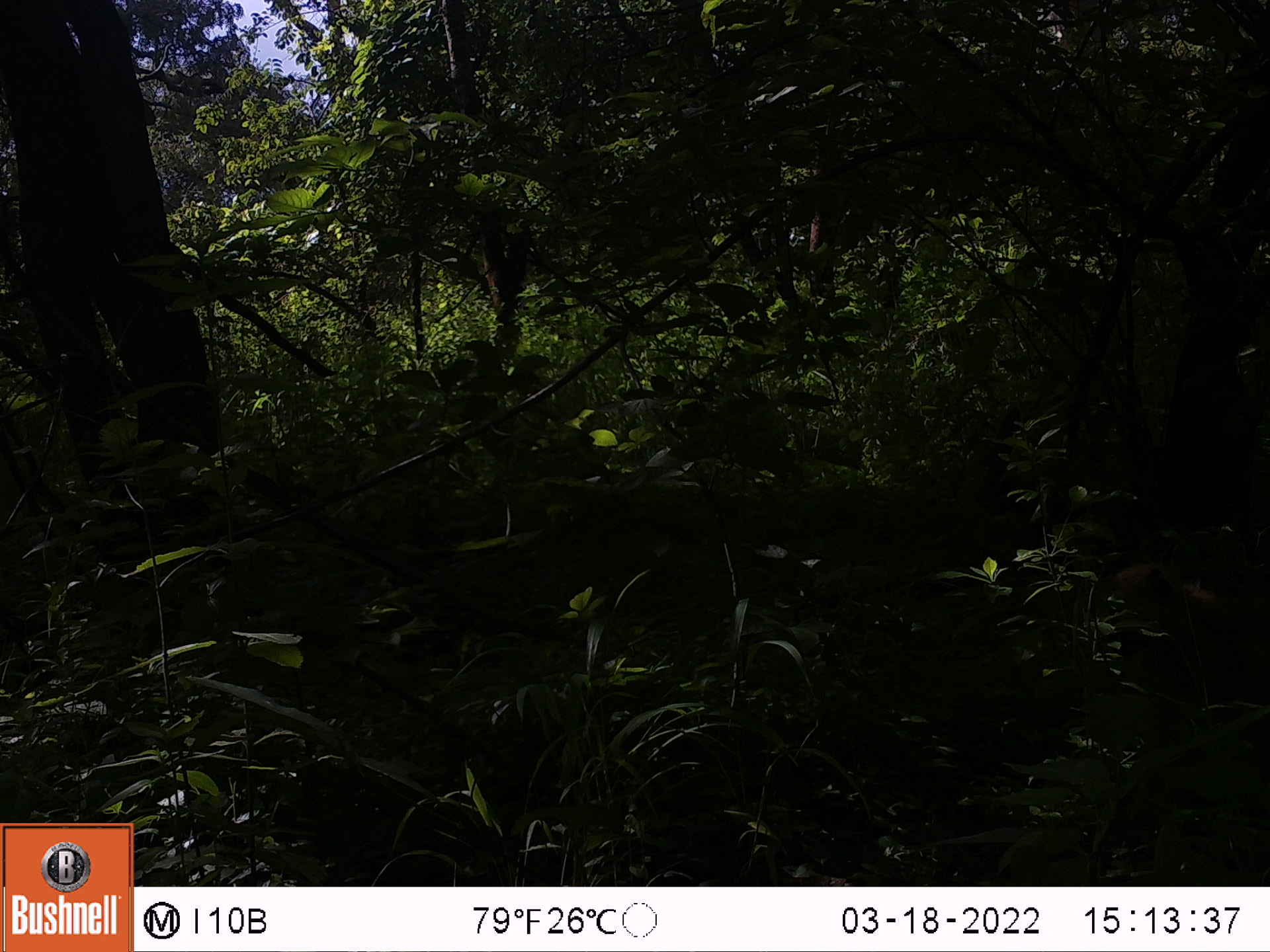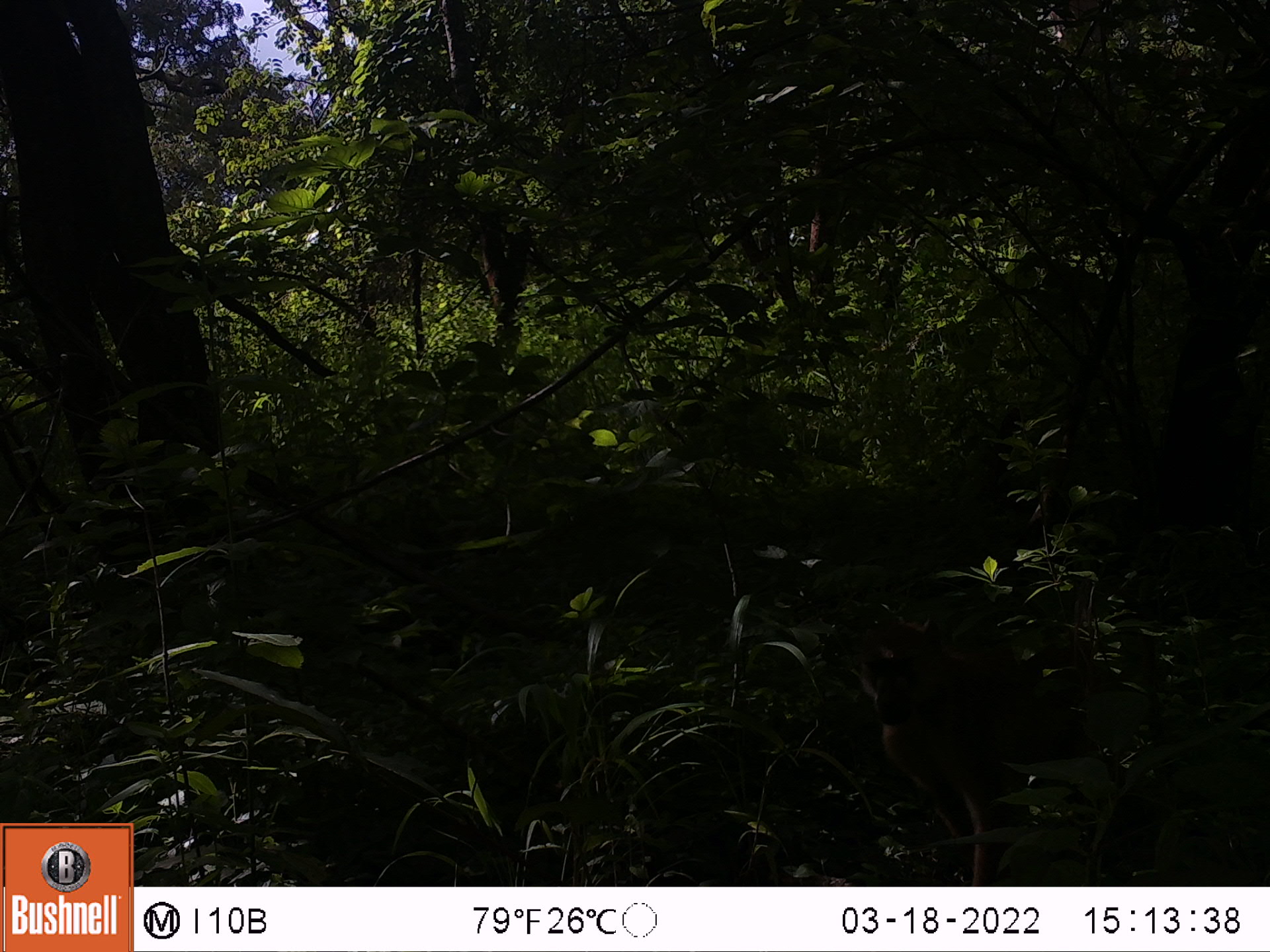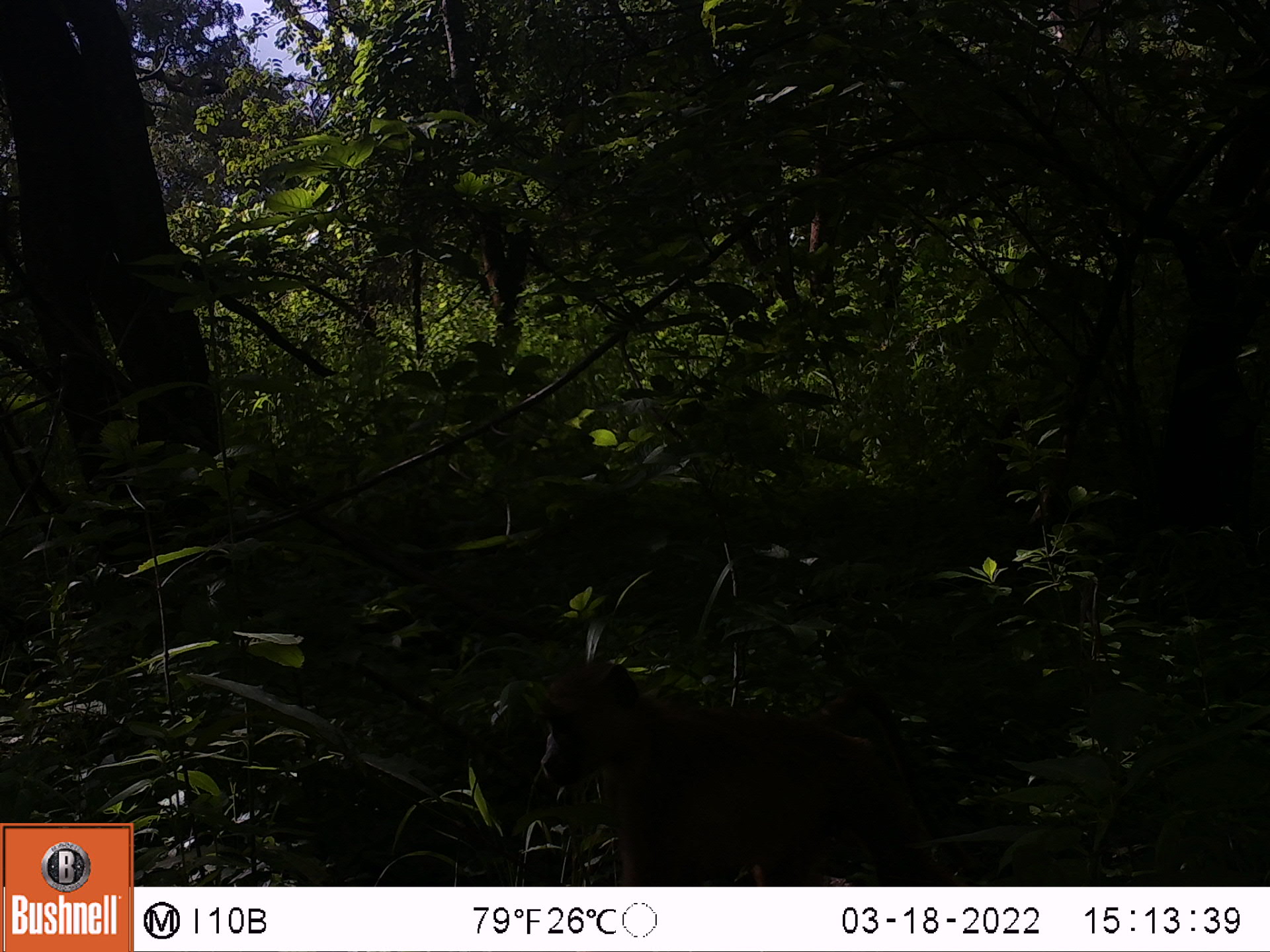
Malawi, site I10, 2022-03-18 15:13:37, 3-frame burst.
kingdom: Animalia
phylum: Chordata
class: Mammalia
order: Primates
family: Cercopithecidae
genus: Papio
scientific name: Papio cynocephalus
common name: yellow baboon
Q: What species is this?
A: Yellow baboon (Papio cynocephalus).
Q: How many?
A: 1.